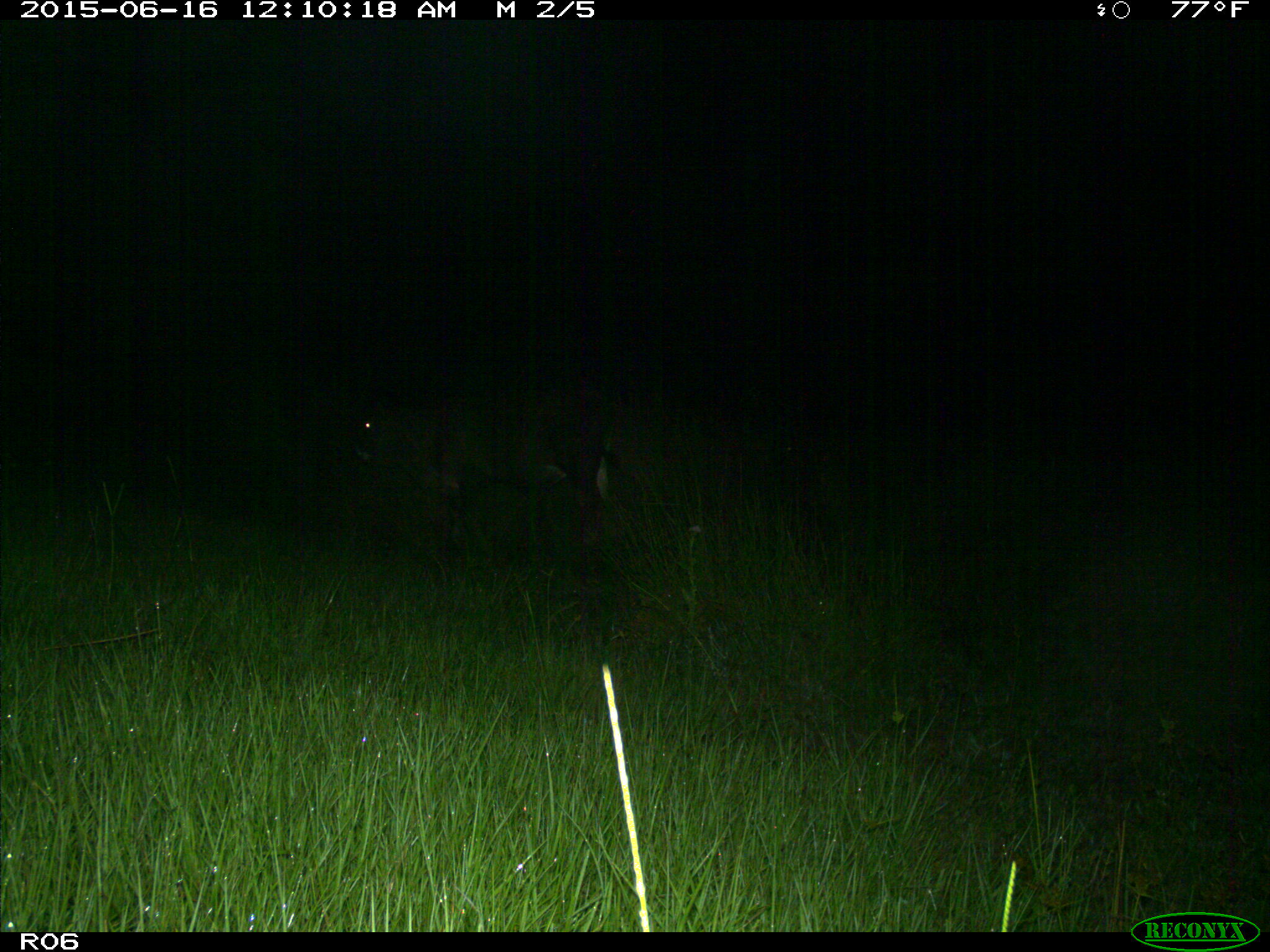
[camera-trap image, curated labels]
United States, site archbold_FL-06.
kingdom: Animalia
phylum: Chordata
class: Mammalia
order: Artiodactyla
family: Bovidae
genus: Bos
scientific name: Bos taurus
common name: domestic cow